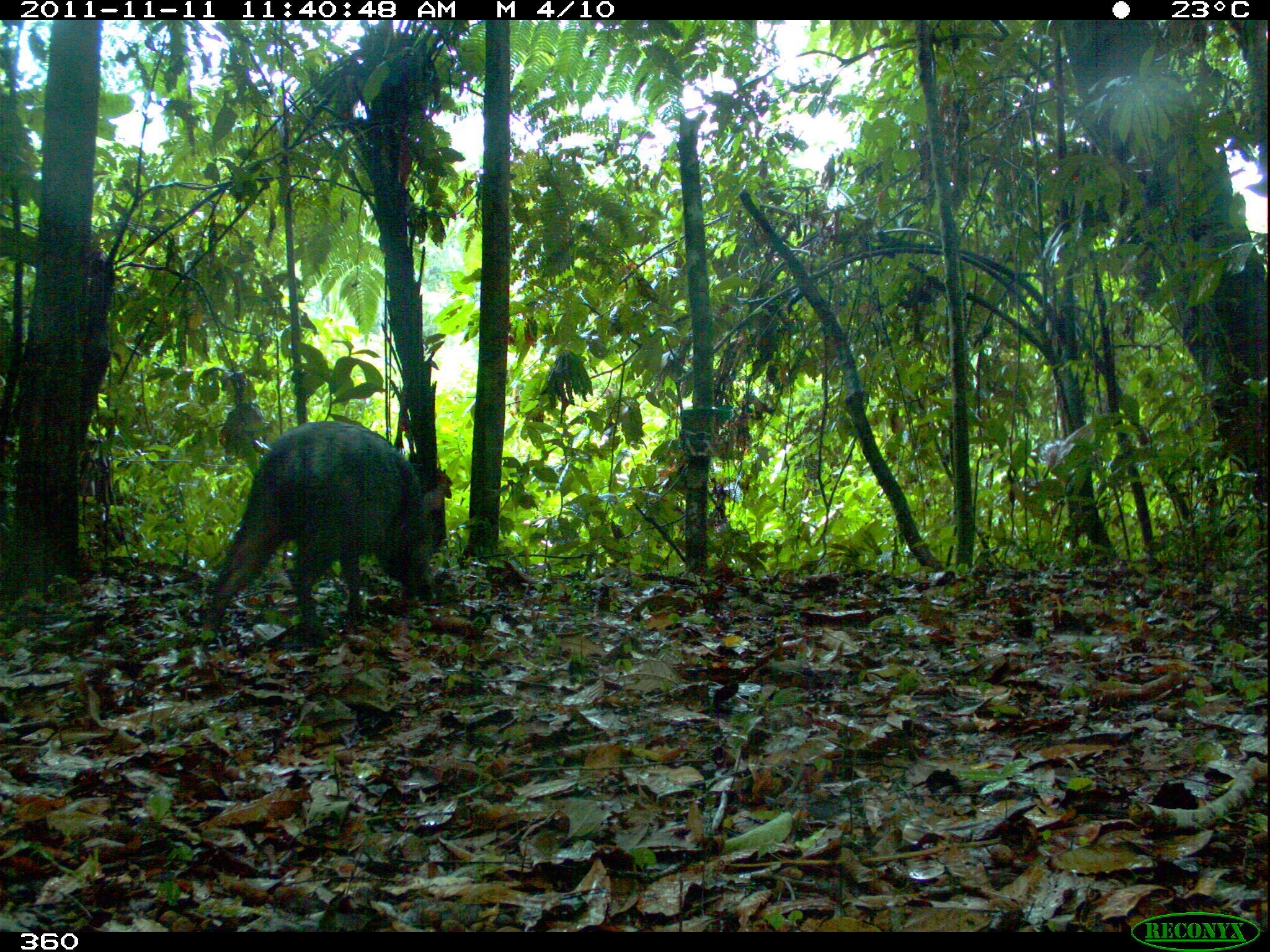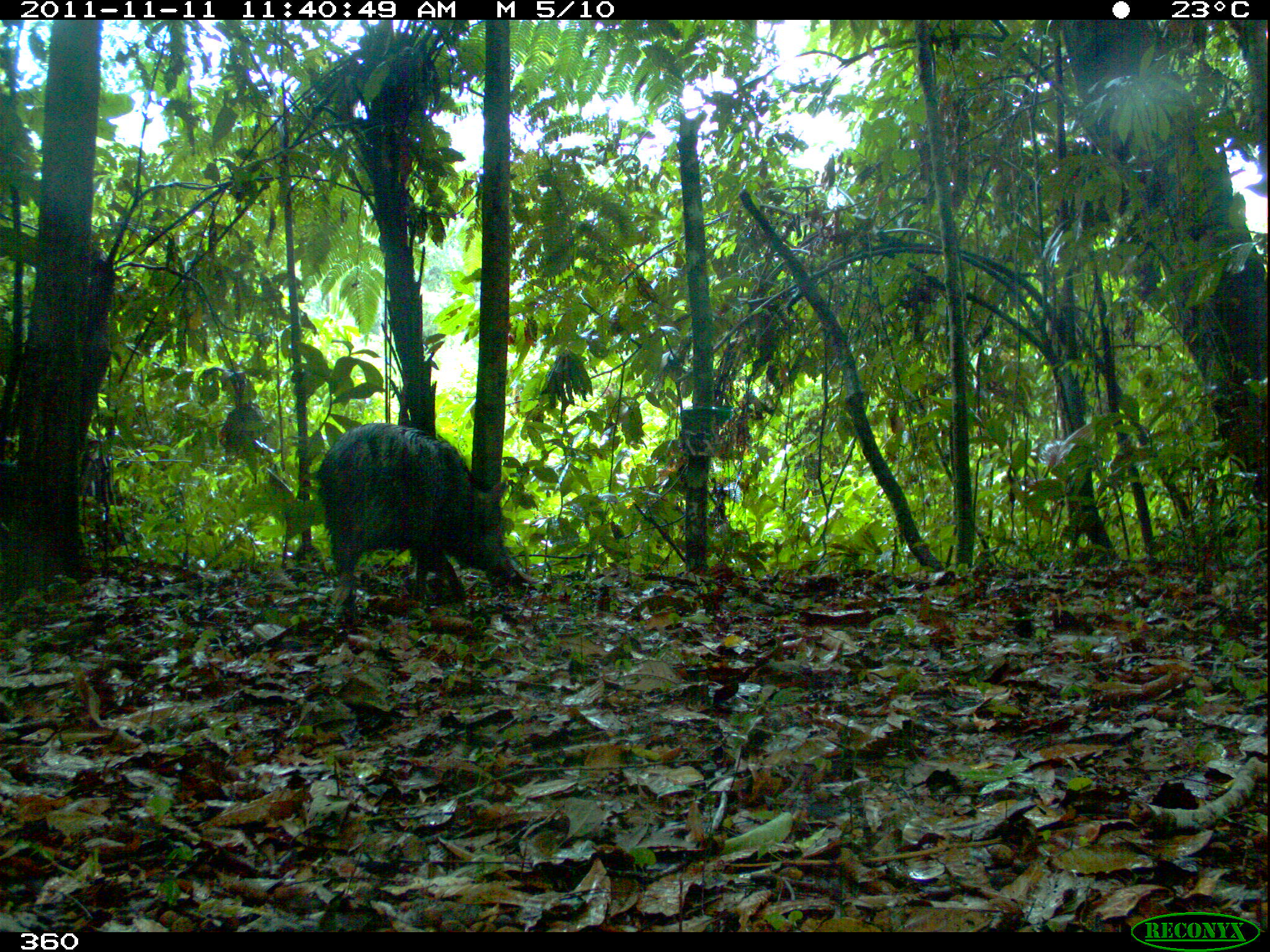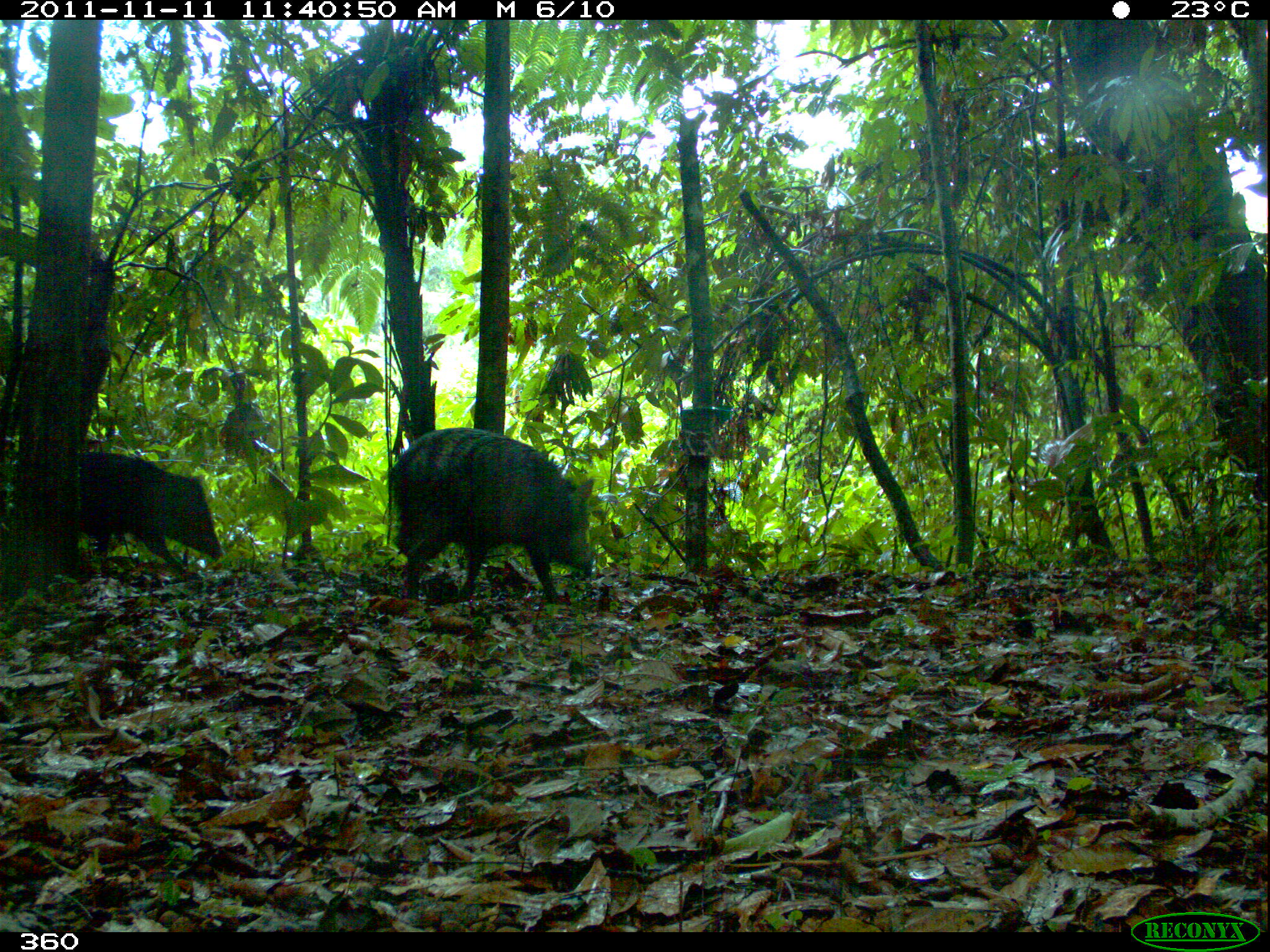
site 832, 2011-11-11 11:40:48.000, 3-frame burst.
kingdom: Animalia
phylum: Chordata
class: Mammalia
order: Artiodactyla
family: Tayassuidae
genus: Pecari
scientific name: Pecari tajacu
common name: collared peccary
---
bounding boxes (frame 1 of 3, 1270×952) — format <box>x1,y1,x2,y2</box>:
pecari tajacu: <box>200,419,442,650</box>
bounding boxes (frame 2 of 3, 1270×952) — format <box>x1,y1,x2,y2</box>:
pecari tajacu: <box>314,422,517,626</box>